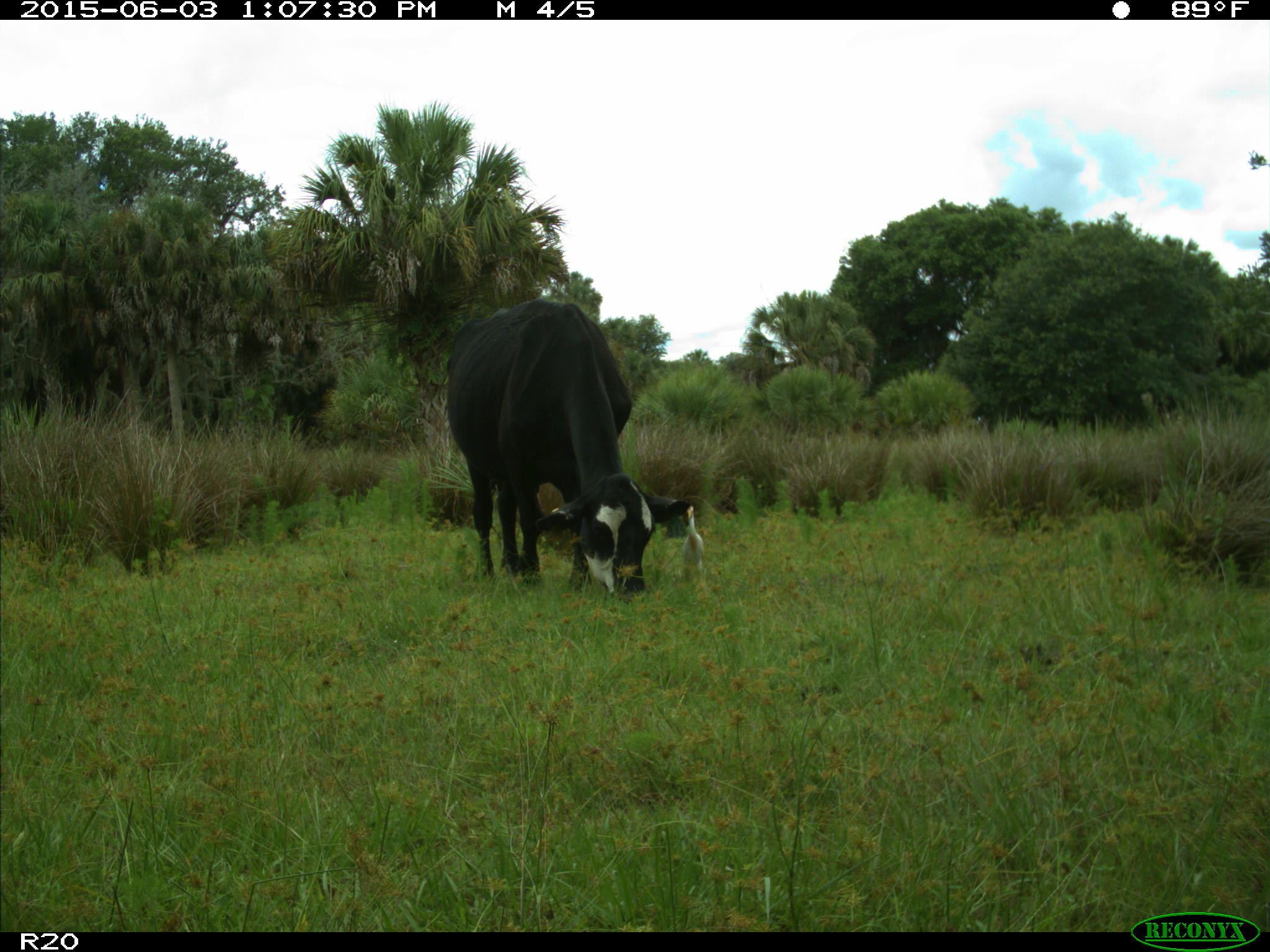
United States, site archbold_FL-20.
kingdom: Animalia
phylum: Chordata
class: Mammalia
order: Artiodactyla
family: Bovidae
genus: Bos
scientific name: Bos taurus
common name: domestic cow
Bos taurus (domestic cow).